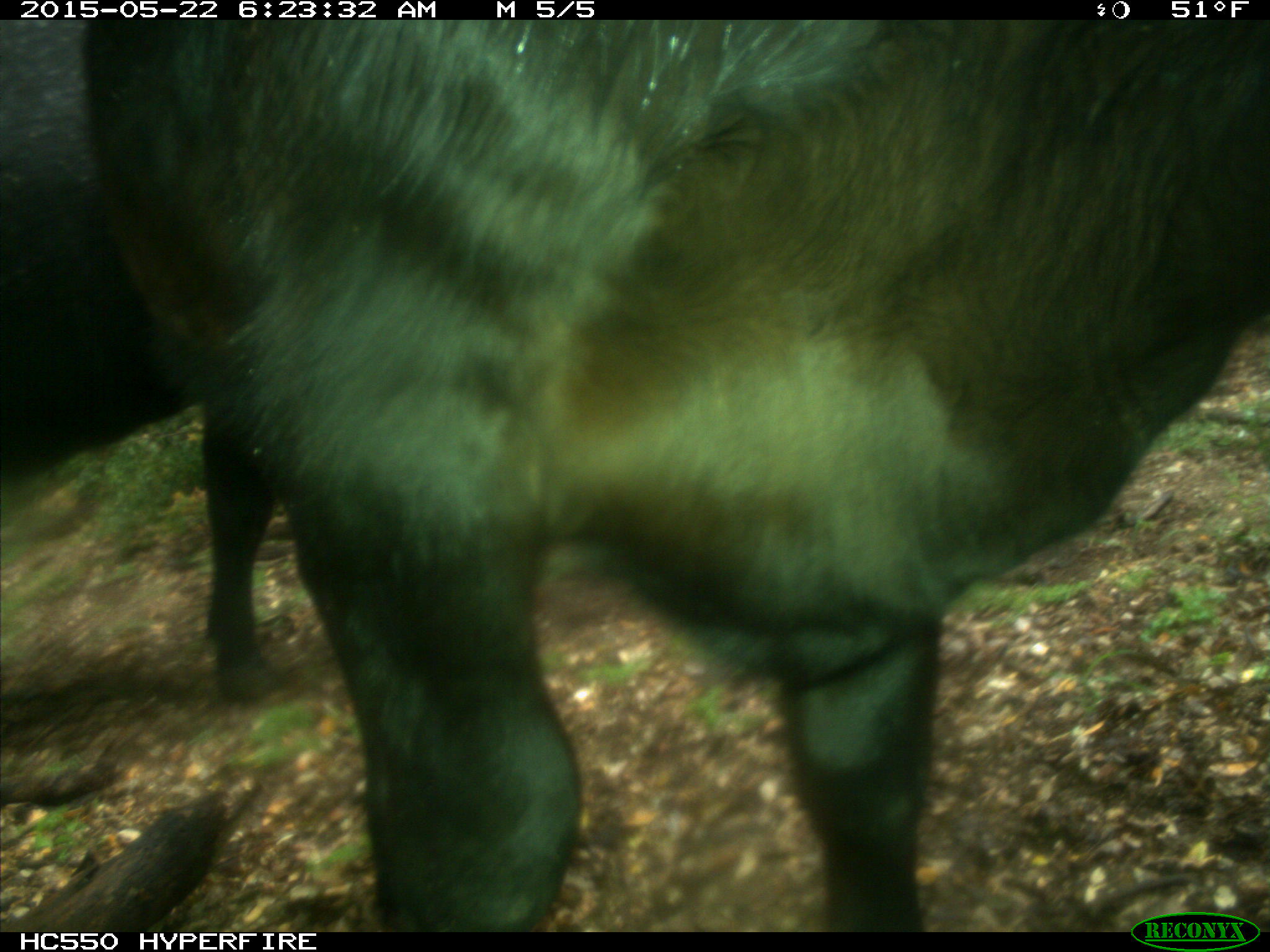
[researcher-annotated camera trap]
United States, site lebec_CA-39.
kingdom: Animalia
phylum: Chordata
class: Mammalia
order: Artiodactyla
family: Bovidae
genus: Bos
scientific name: Bos taurus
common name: domestic cow